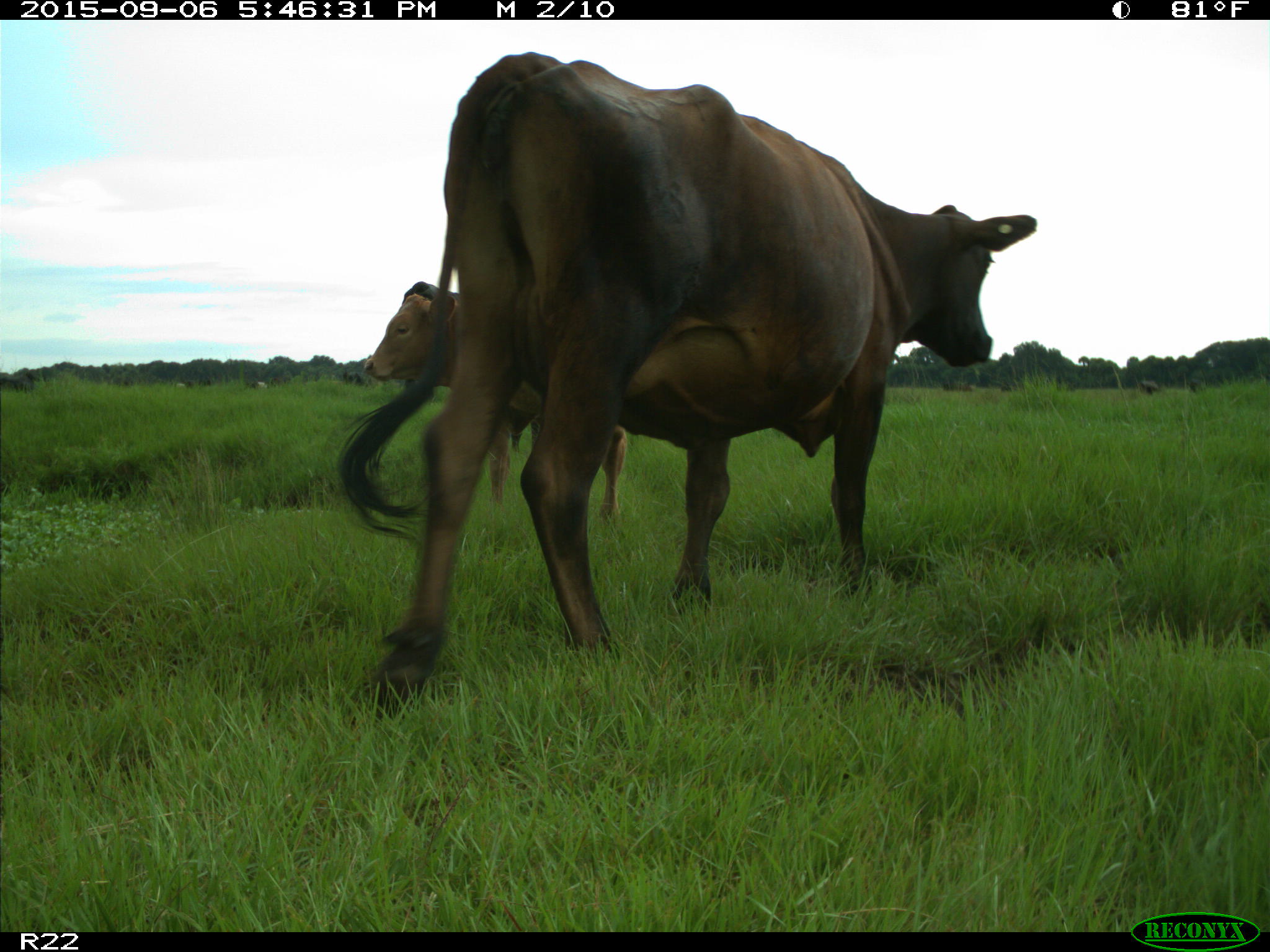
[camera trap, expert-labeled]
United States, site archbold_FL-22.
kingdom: Animalia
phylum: Chordata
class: Mammalia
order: Artiodactyla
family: Bovidae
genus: Bos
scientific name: Bos taurus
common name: domestic cow